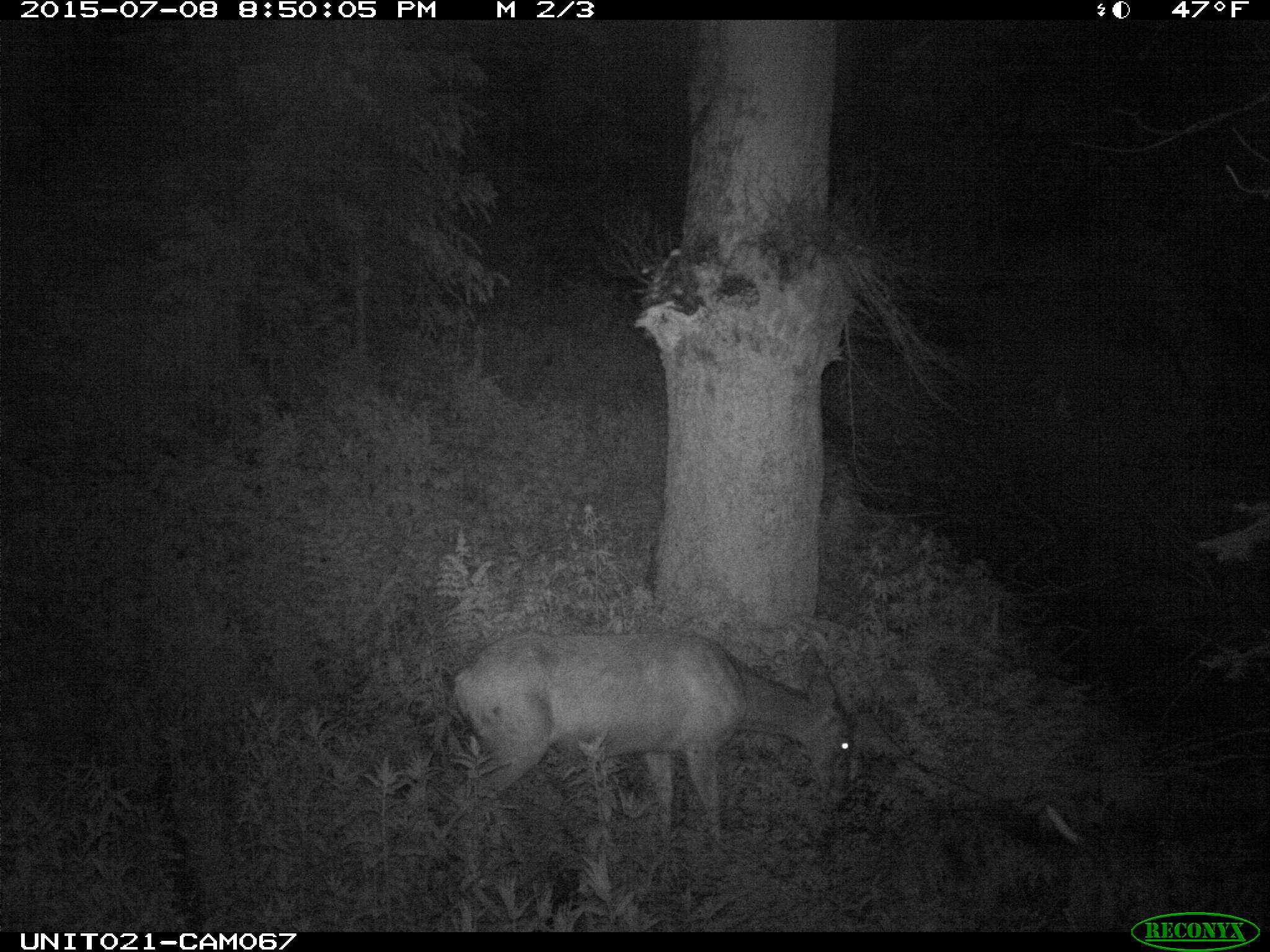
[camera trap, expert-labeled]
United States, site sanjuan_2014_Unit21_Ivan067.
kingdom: Animalia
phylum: Chordata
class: Mammalia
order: Artiodactyla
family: Cervidae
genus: Odocoileus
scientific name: Odocoileus hemionus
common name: mule deer